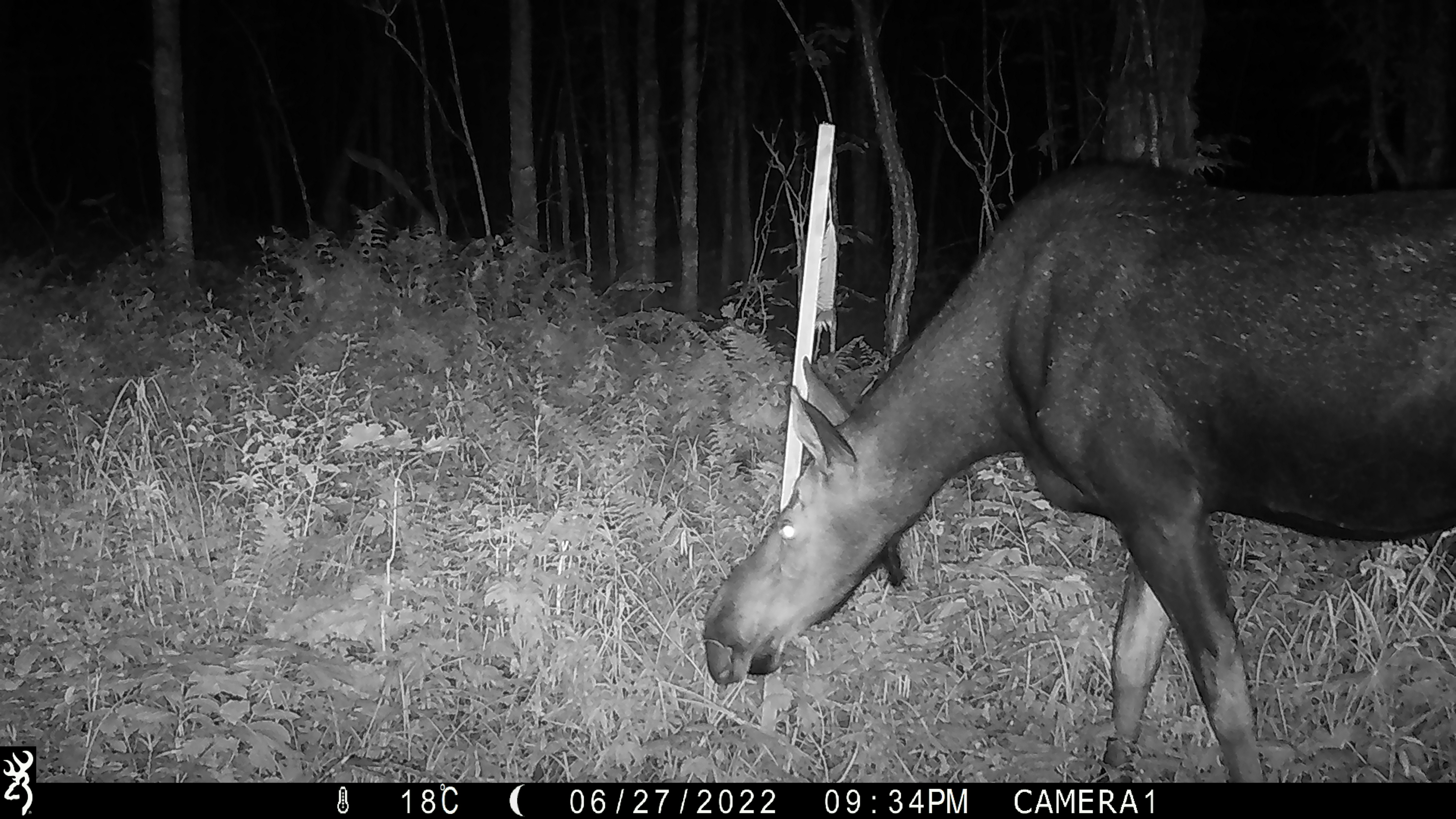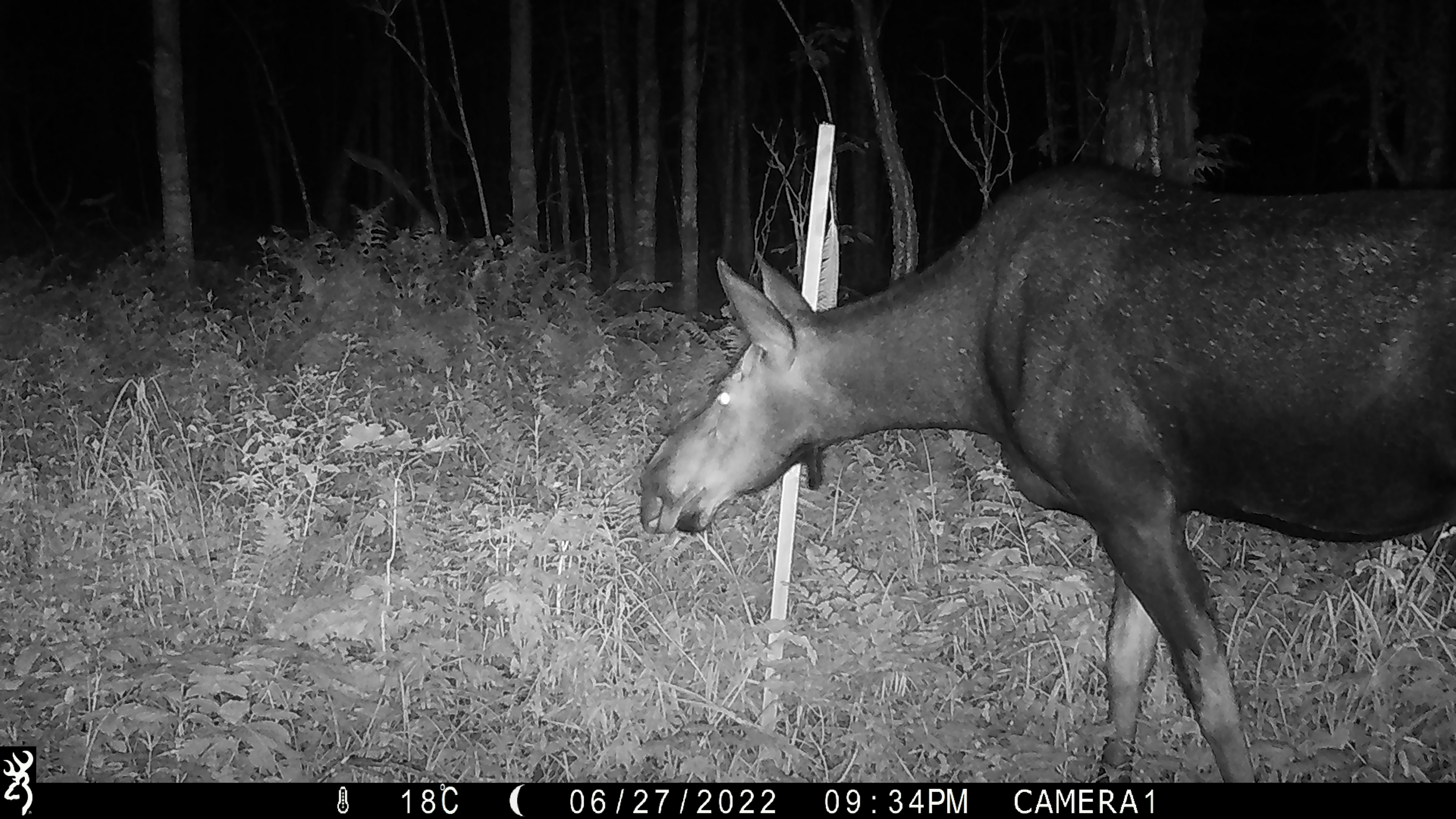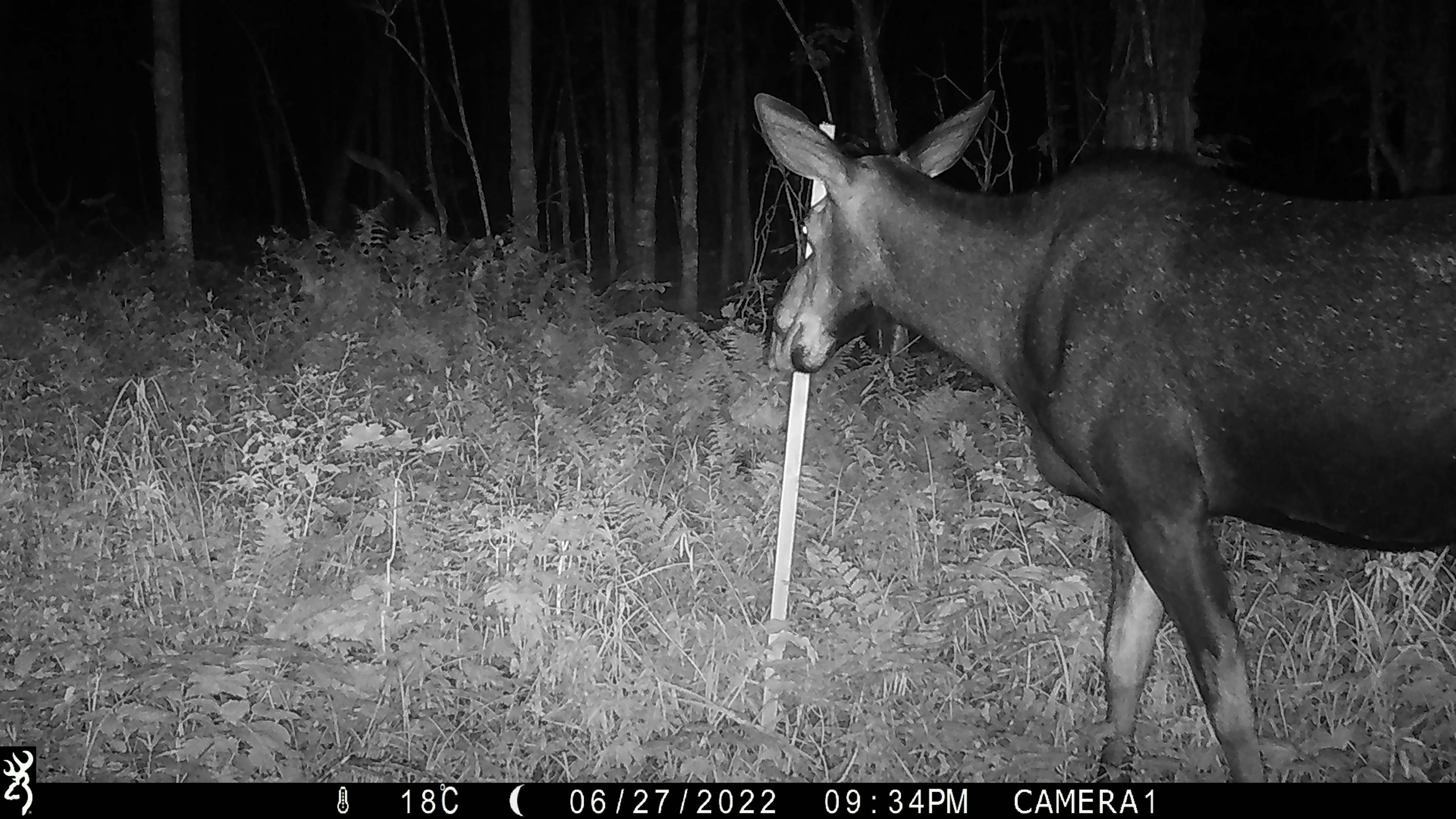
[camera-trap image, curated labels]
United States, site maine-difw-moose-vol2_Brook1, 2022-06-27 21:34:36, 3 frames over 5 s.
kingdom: Animalia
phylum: Chordata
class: Mammalia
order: Artiodactyla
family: Cervidae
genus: Alces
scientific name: Alces alces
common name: moose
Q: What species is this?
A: Moose (Alces alces).